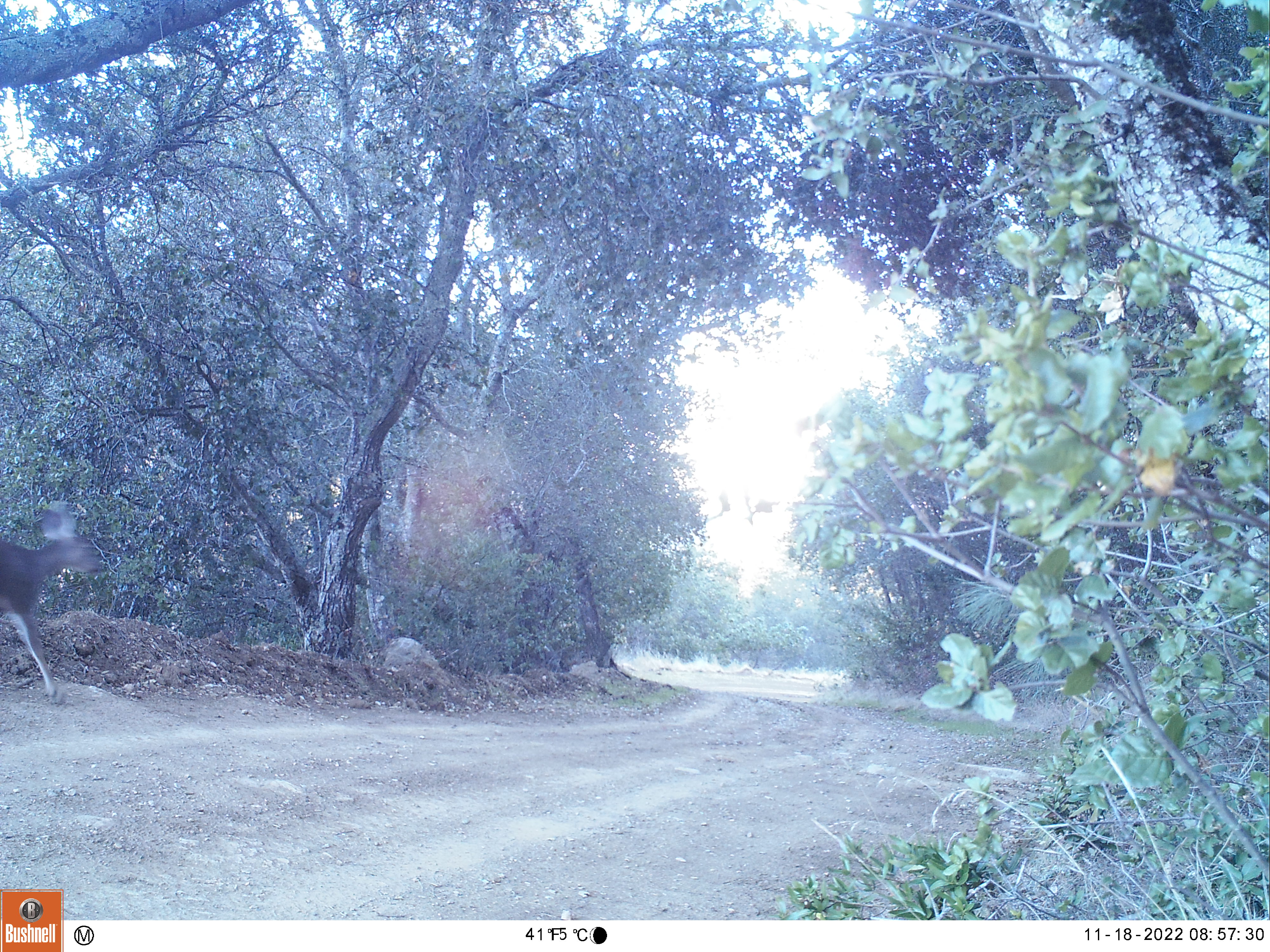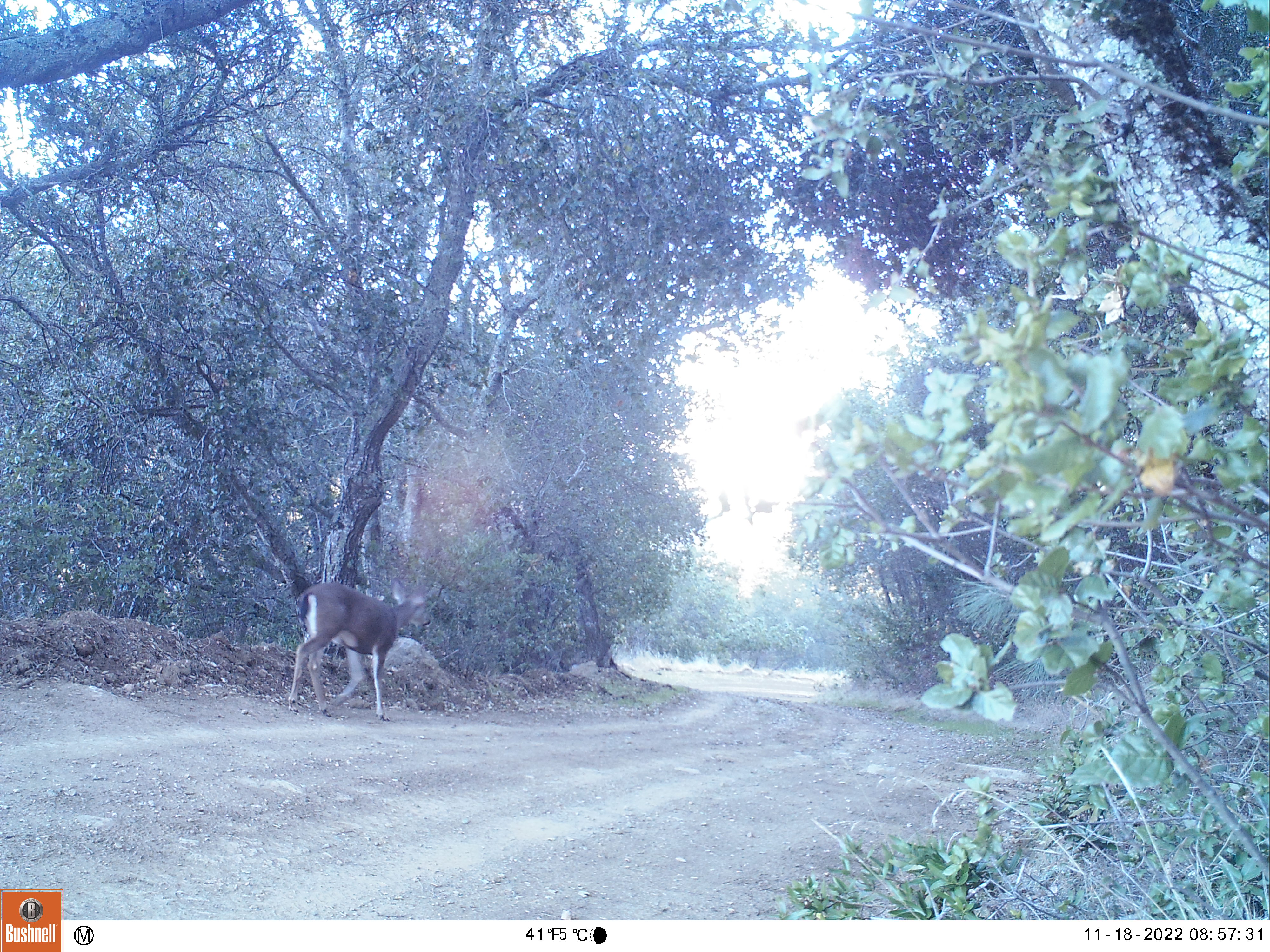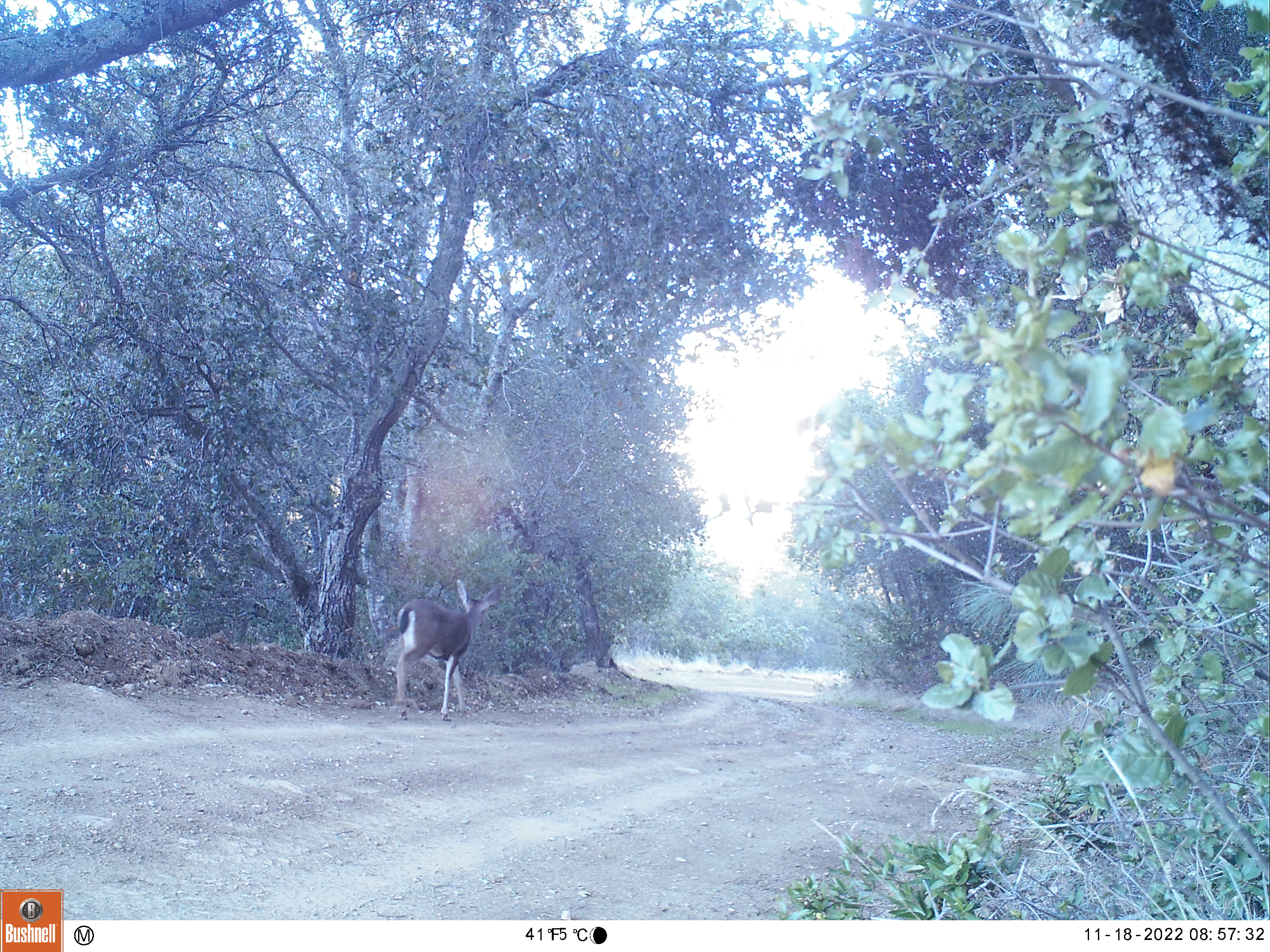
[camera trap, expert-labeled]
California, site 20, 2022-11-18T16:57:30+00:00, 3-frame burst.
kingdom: Animalia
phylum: Chordata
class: Mammalia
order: Artiodactyla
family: Cervidae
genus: Odocoileus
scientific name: Odocoileus hemionus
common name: mule deer